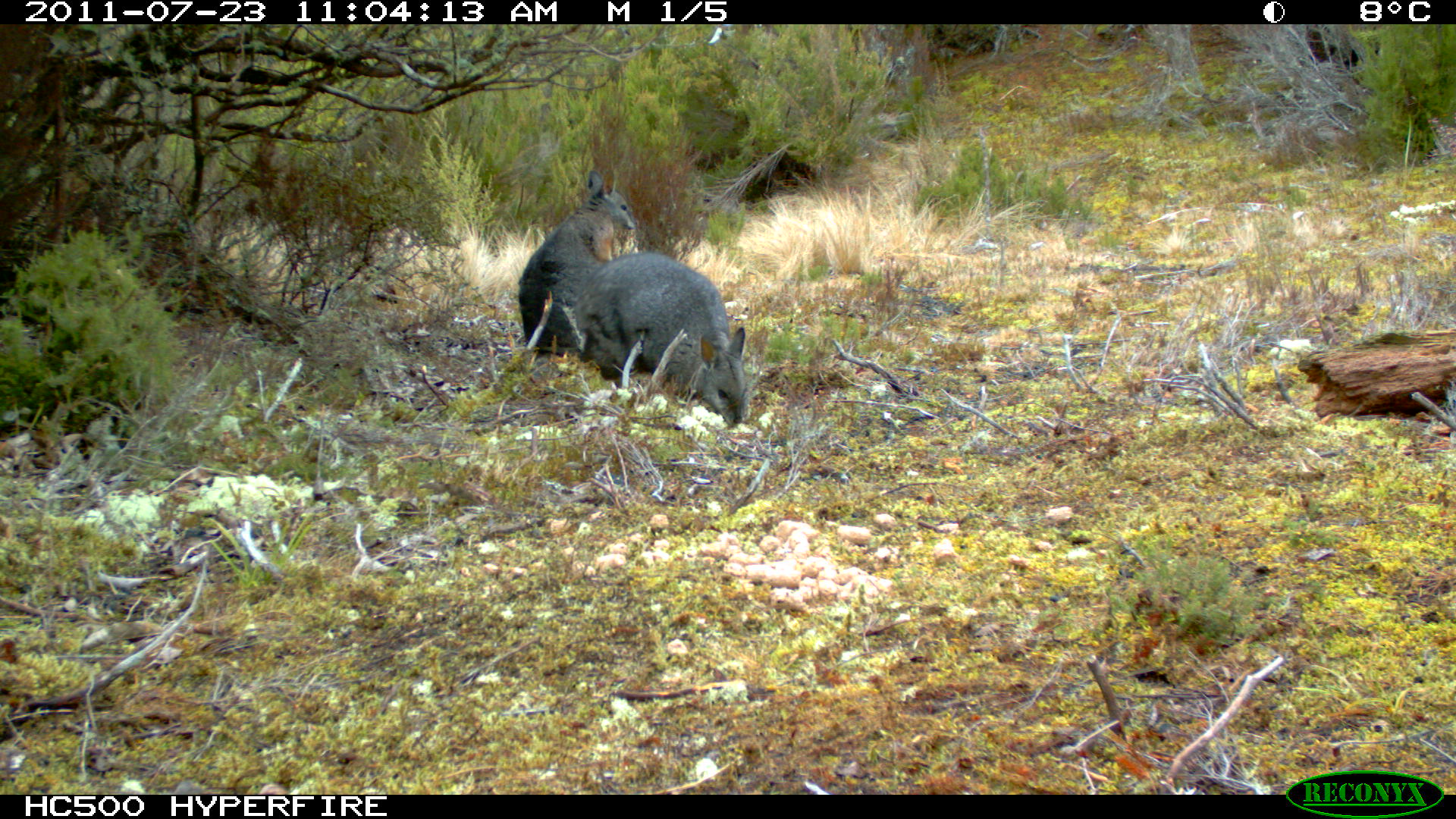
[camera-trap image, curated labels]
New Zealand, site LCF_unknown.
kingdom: Animalia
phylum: Chordata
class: Mammalia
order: Diprotodontia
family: Macropodidae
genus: Notamacropus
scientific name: Notamacropus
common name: wallaby